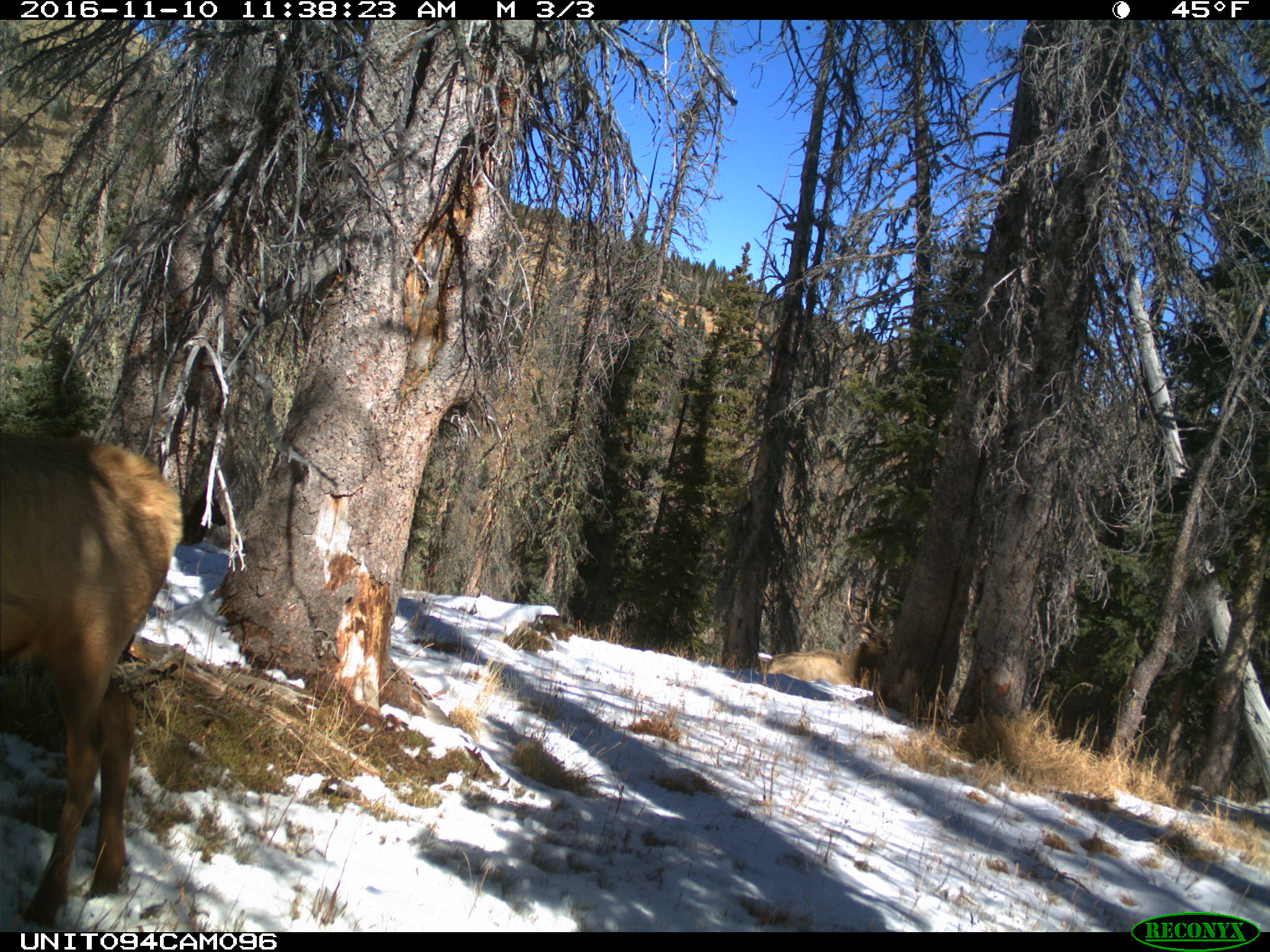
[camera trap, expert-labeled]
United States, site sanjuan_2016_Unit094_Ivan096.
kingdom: Animalia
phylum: Chordata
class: Mammalia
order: Artiodactyla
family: Cervidae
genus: Cervus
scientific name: Cervus elaphus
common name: red deer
Cervus elaphus (red deer).